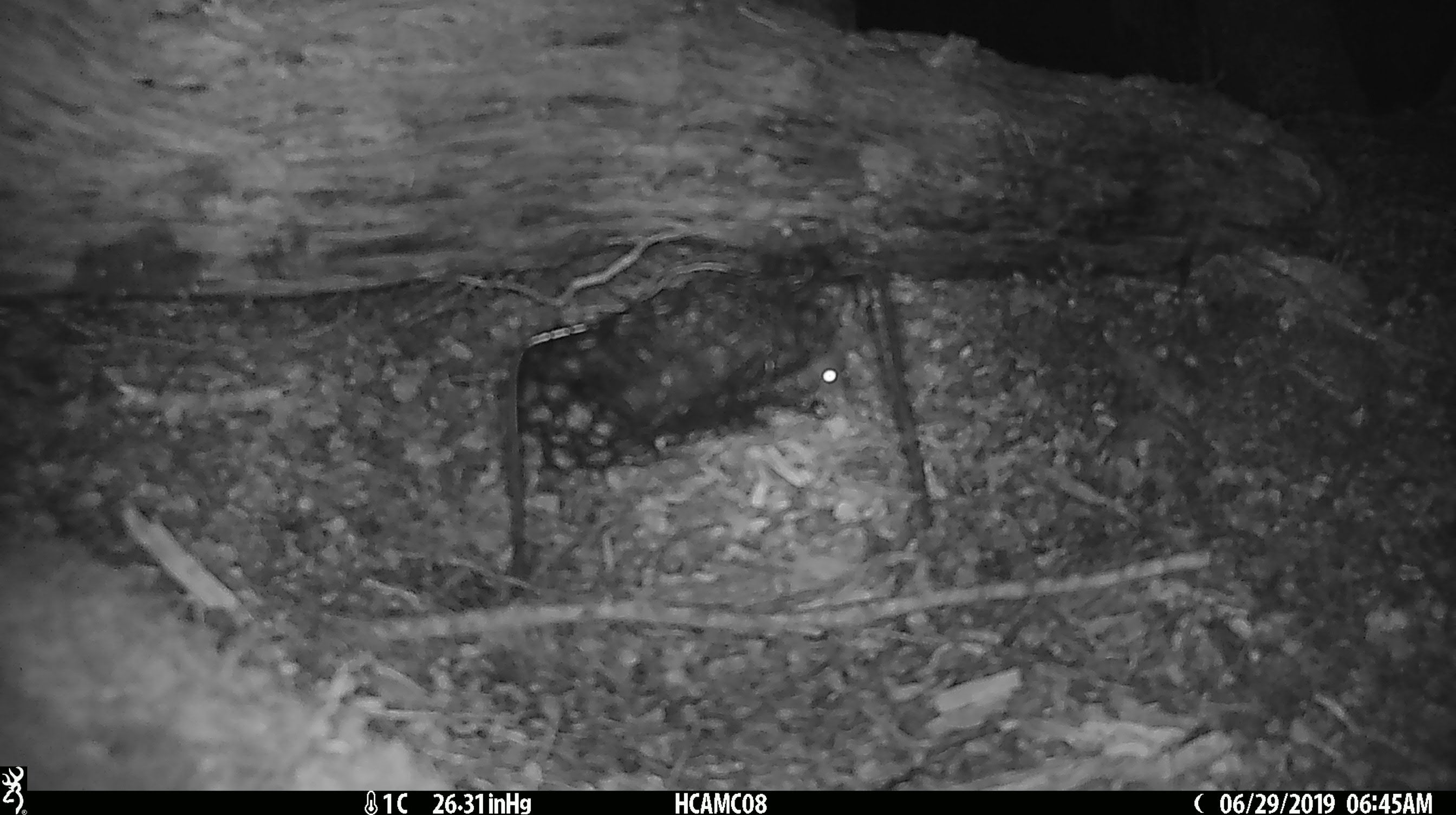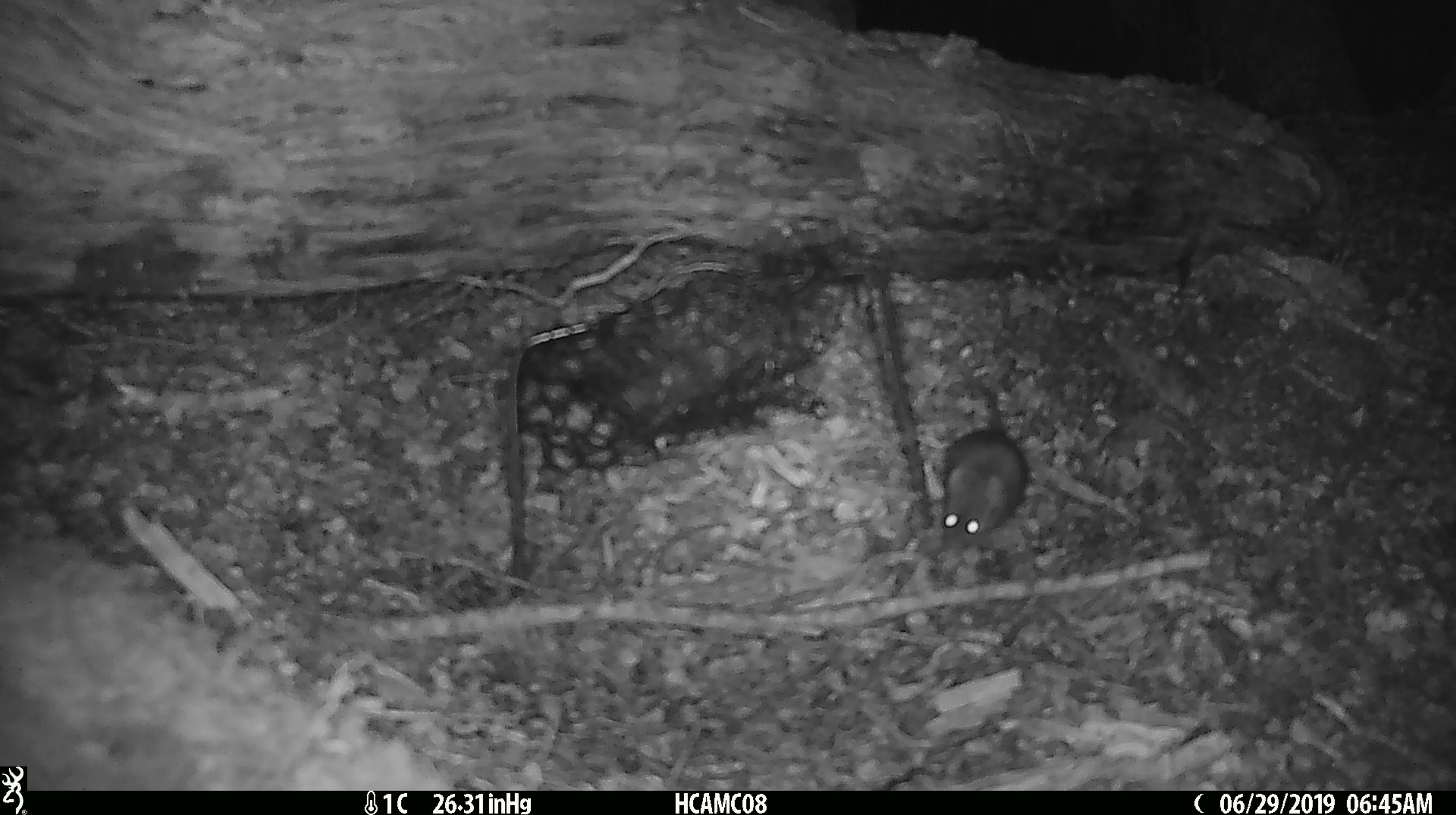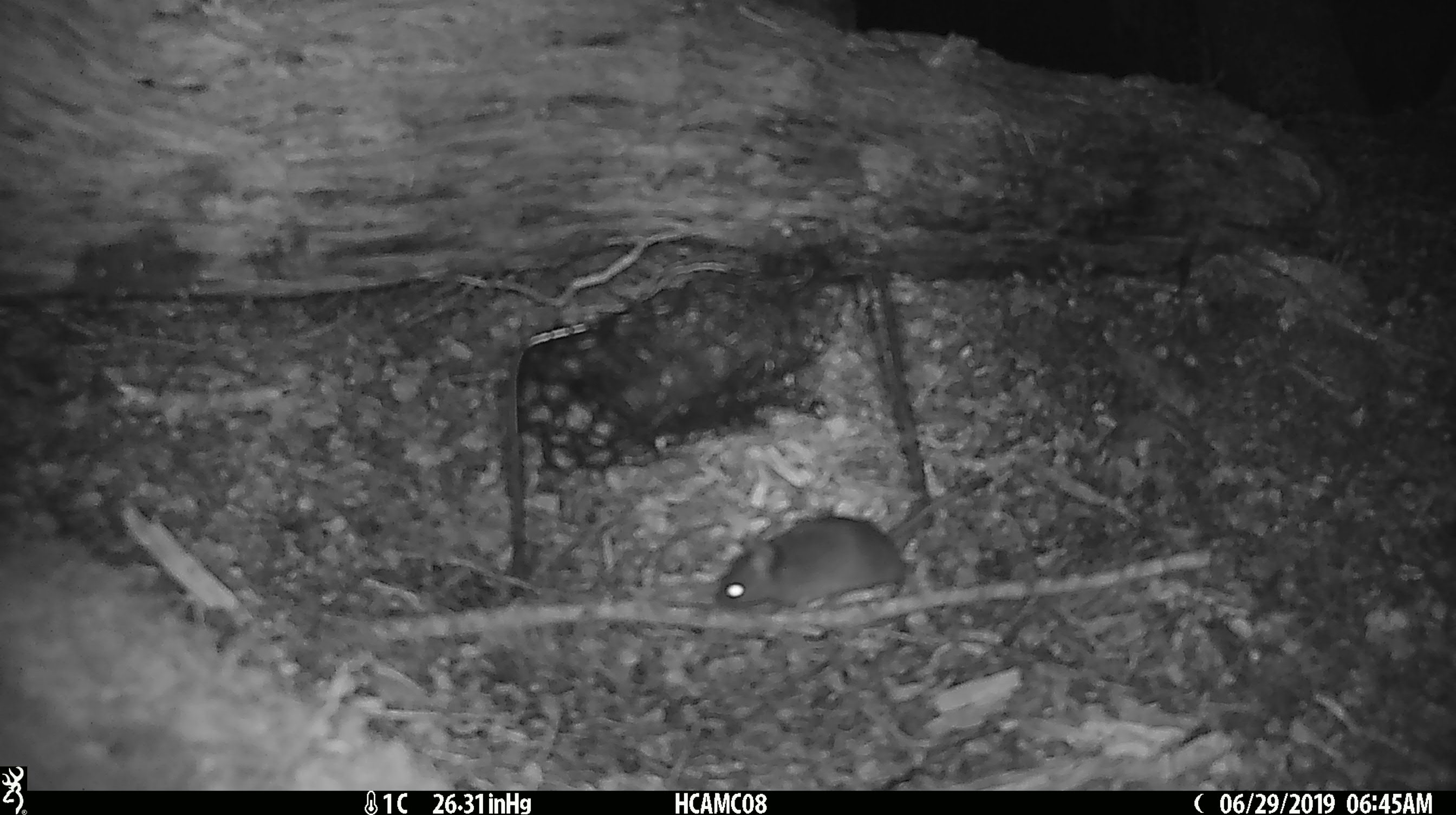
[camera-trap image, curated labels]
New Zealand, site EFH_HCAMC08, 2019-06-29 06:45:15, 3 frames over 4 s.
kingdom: Animalia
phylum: Chordata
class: Mammalia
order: Rodentia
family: Muridae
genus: Mus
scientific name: Mus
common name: mouse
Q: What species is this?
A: Mouse (Mus).